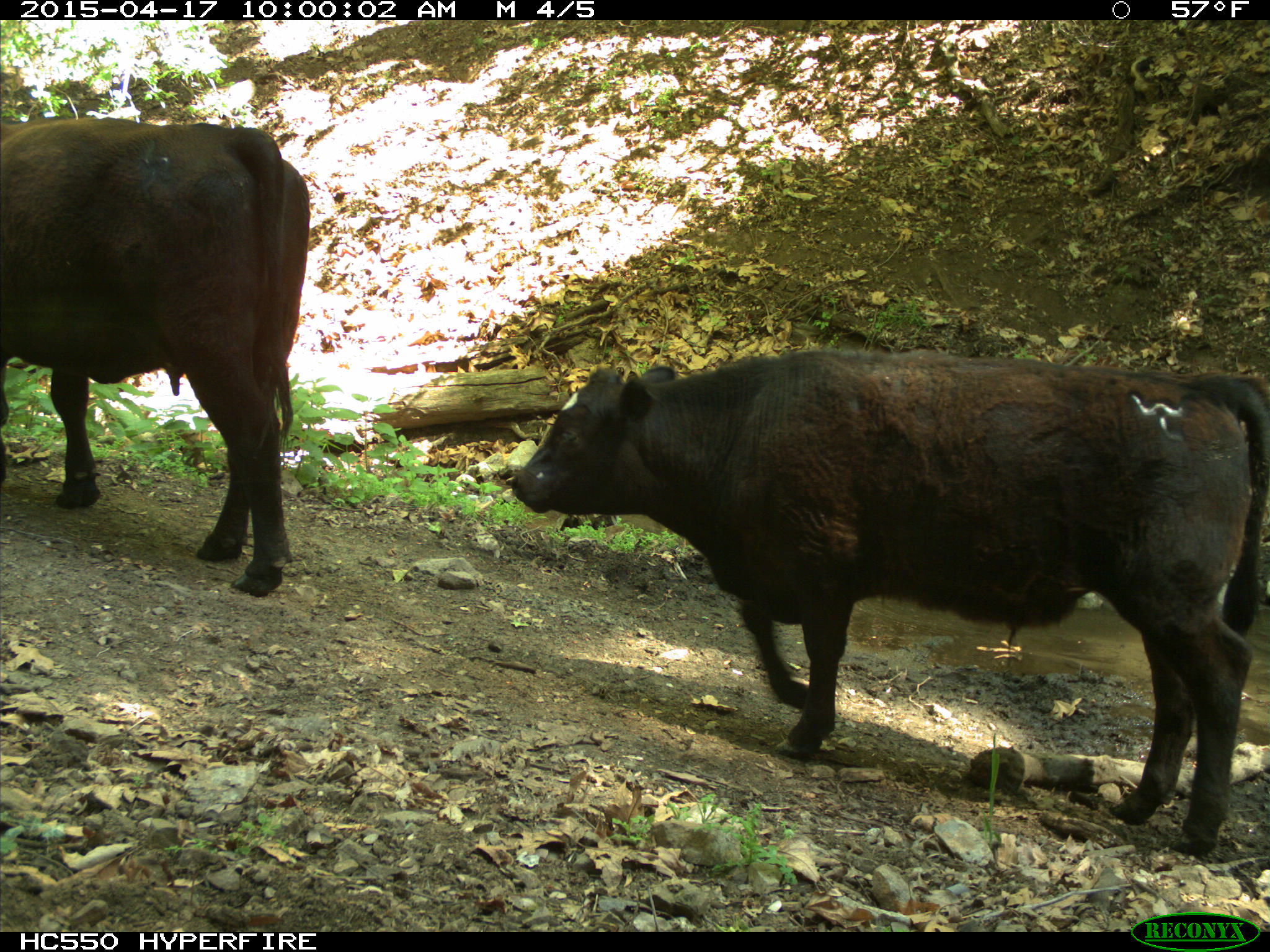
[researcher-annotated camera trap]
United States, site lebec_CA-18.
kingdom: Animalia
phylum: Chordata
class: Mammalia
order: Artiodactyla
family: Bovidae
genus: Bos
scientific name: Bos taurus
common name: domestic cow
Bos taurus (domestic cow).